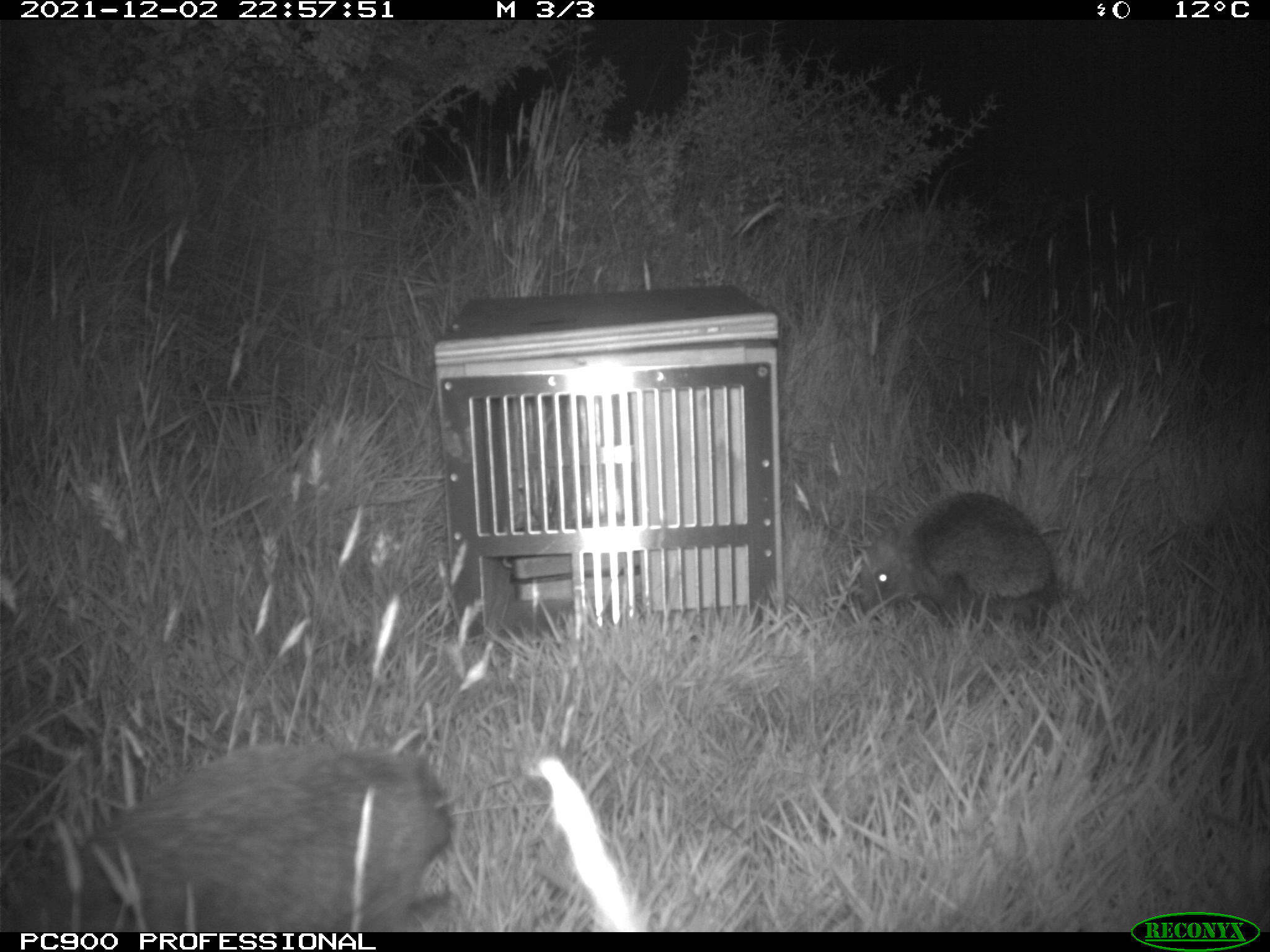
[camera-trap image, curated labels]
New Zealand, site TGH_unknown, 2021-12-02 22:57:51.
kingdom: Animalia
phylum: Chordata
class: Mammalia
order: Eulipotyphla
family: Erinaceidae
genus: Erinaceus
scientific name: Erinaceus europaeus europaeus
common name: european hedgehog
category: hedgehog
Hedgehog (european hedgehog) (Erinaceus europaeus europaeus).